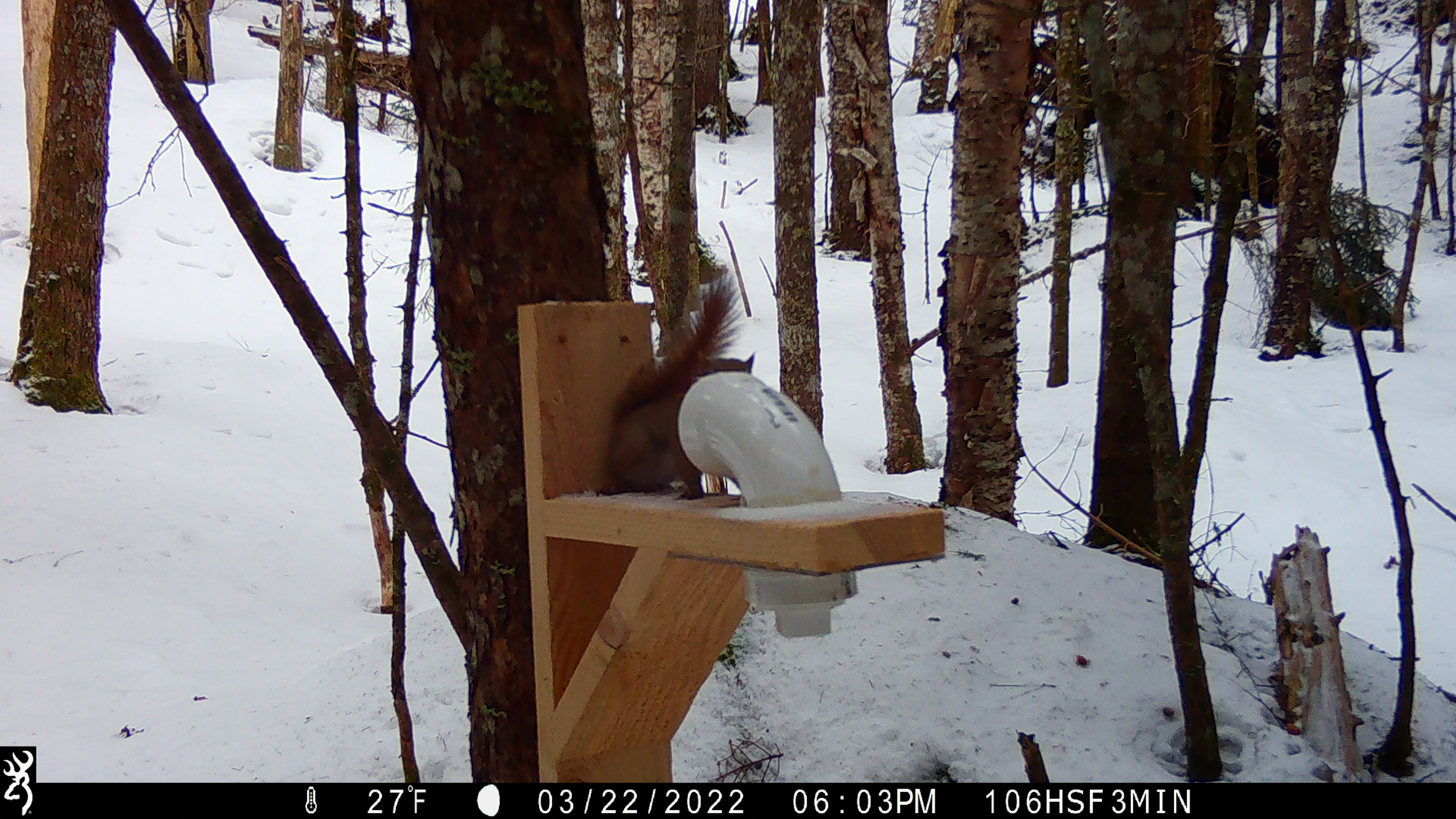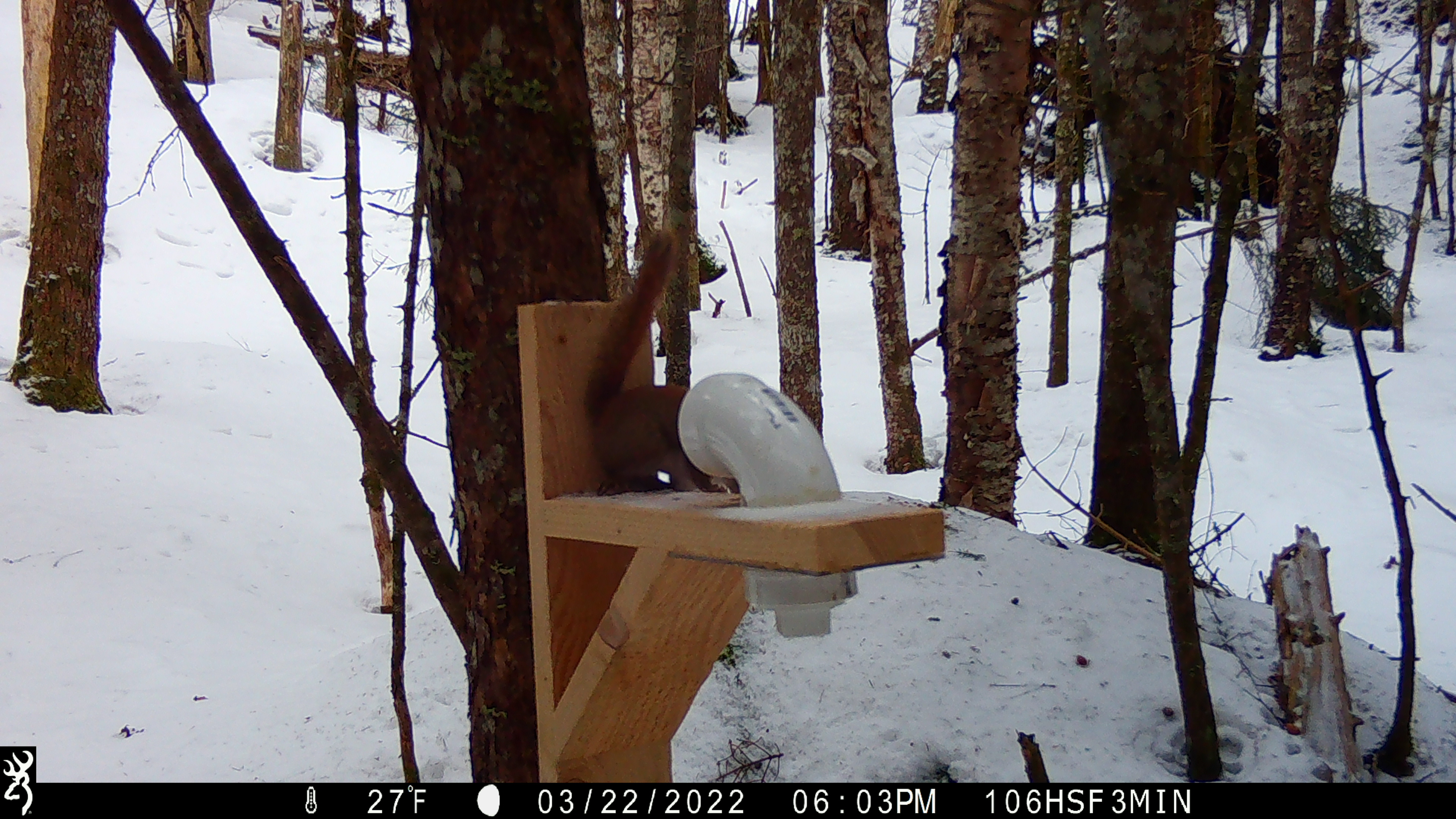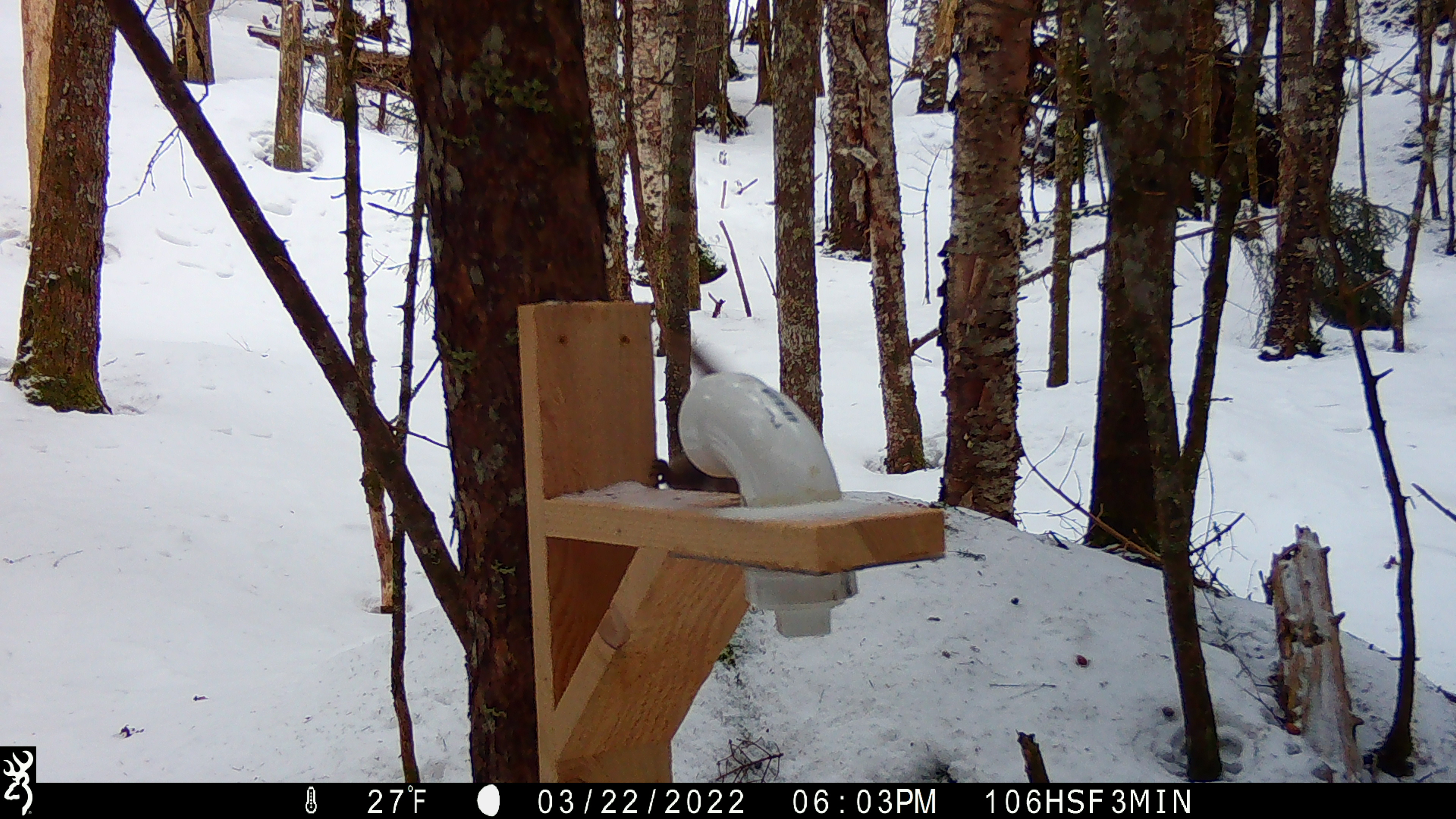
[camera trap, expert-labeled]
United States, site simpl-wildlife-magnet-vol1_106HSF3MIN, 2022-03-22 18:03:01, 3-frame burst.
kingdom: Animalia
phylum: Chordata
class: Mammalia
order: Rodentia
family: Sciuridae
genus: Tamiasciurus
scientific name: Tamiasciurus hudsonicus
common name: red squirrel